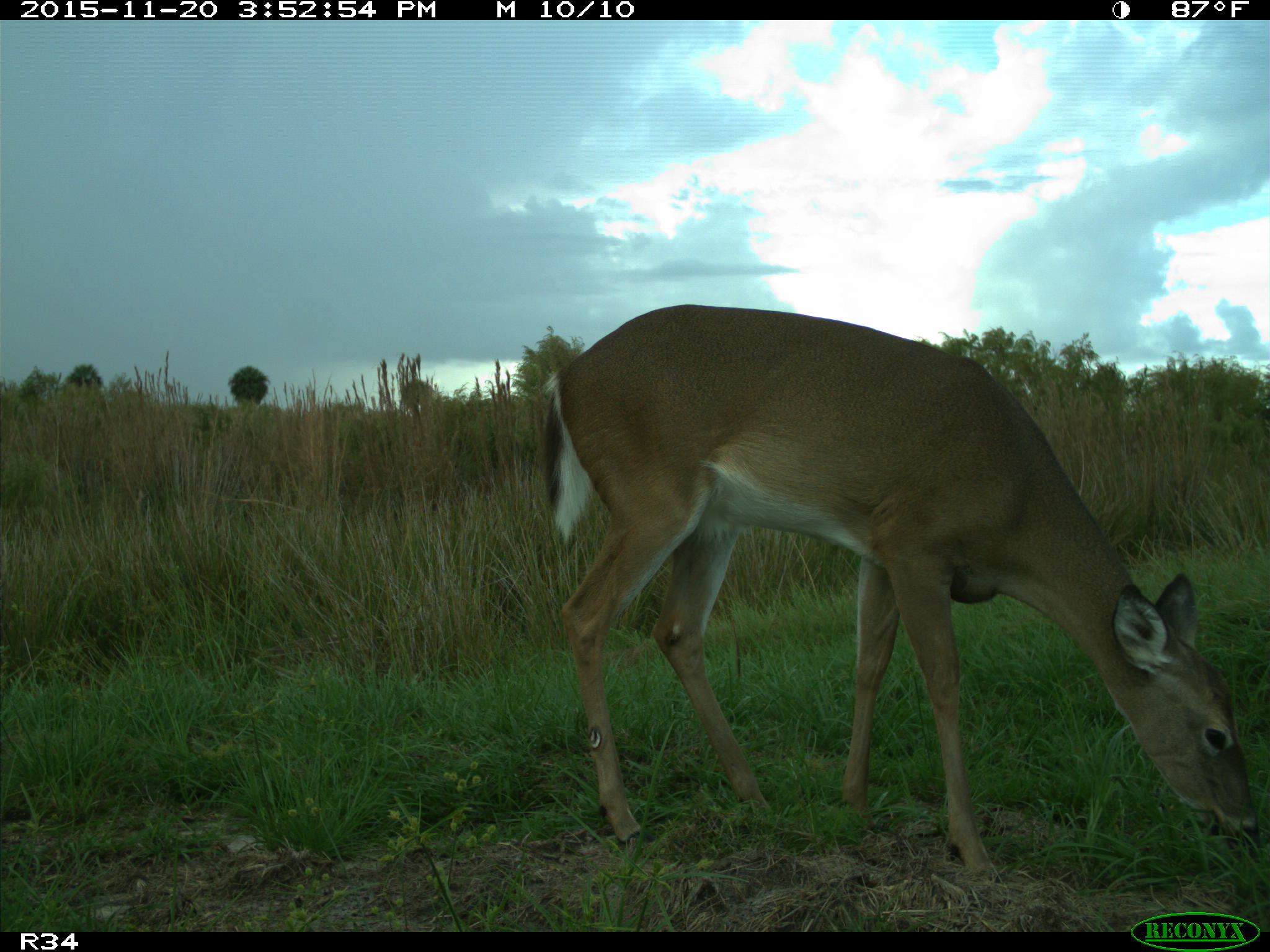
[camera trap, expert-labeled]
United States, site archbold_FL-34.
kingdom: Animalia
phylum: Chordata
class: Mammalia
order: Artiodactyla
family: Cervidae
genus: Odocoileus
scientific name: Odocoileus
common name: deer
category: unidentified deer